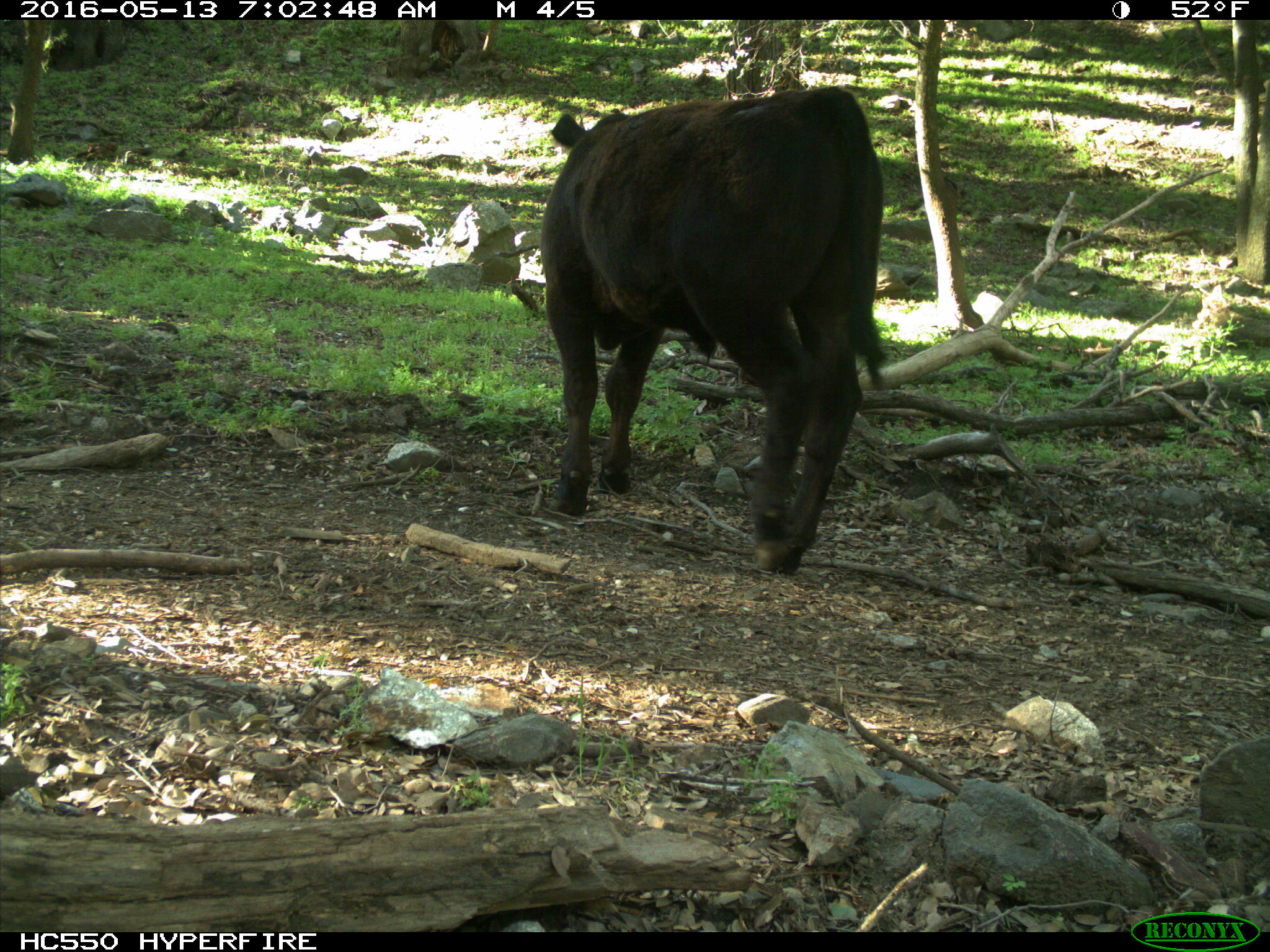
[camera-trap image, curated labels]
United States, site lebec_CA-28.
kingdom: Animalia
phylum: Chordata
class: Mammalia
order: Artiodactyla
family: Bovidae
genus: Bos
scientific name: Bos taurus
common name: domestic cow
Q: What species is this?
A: Bos taurus (domestic cow).